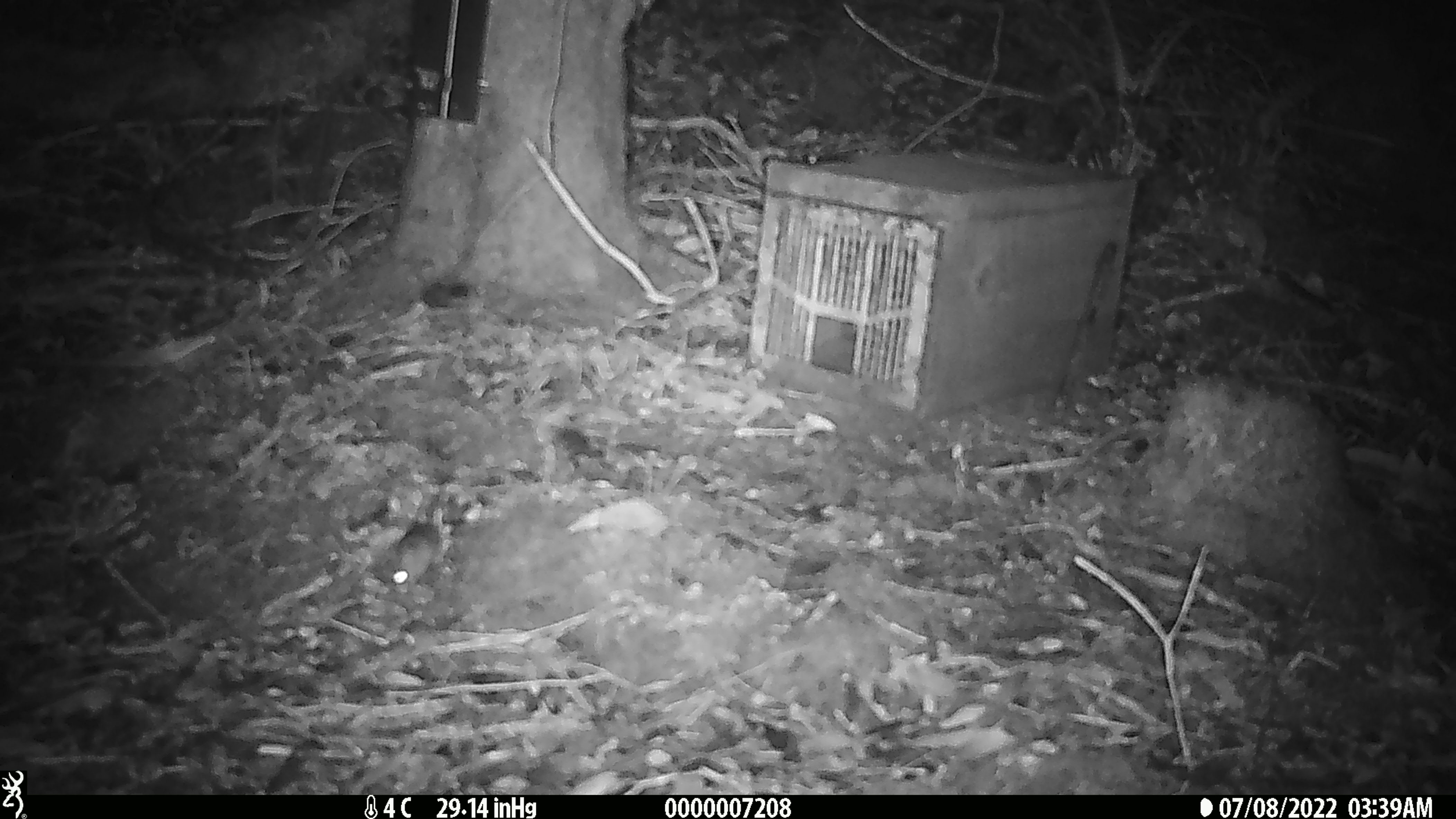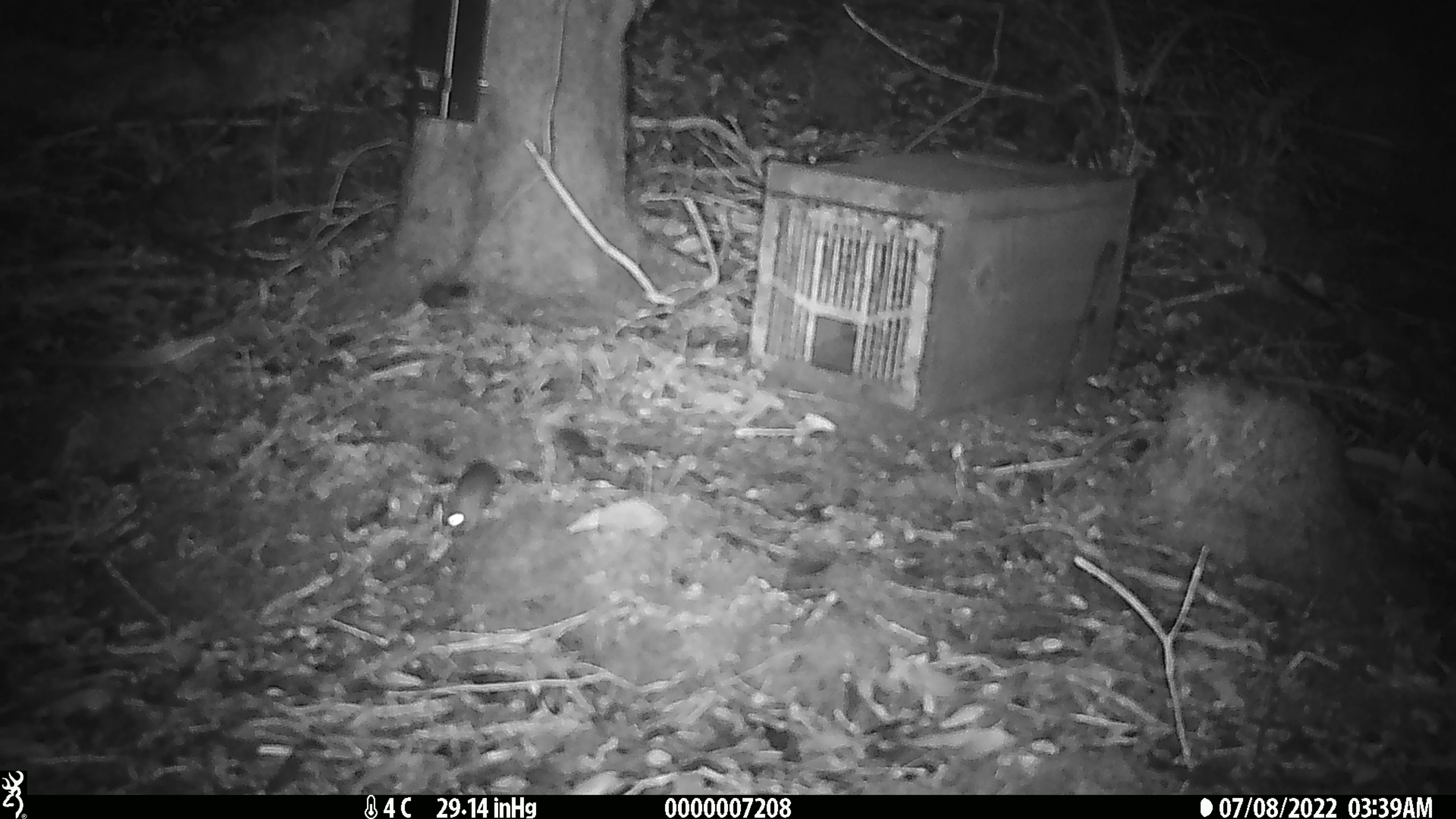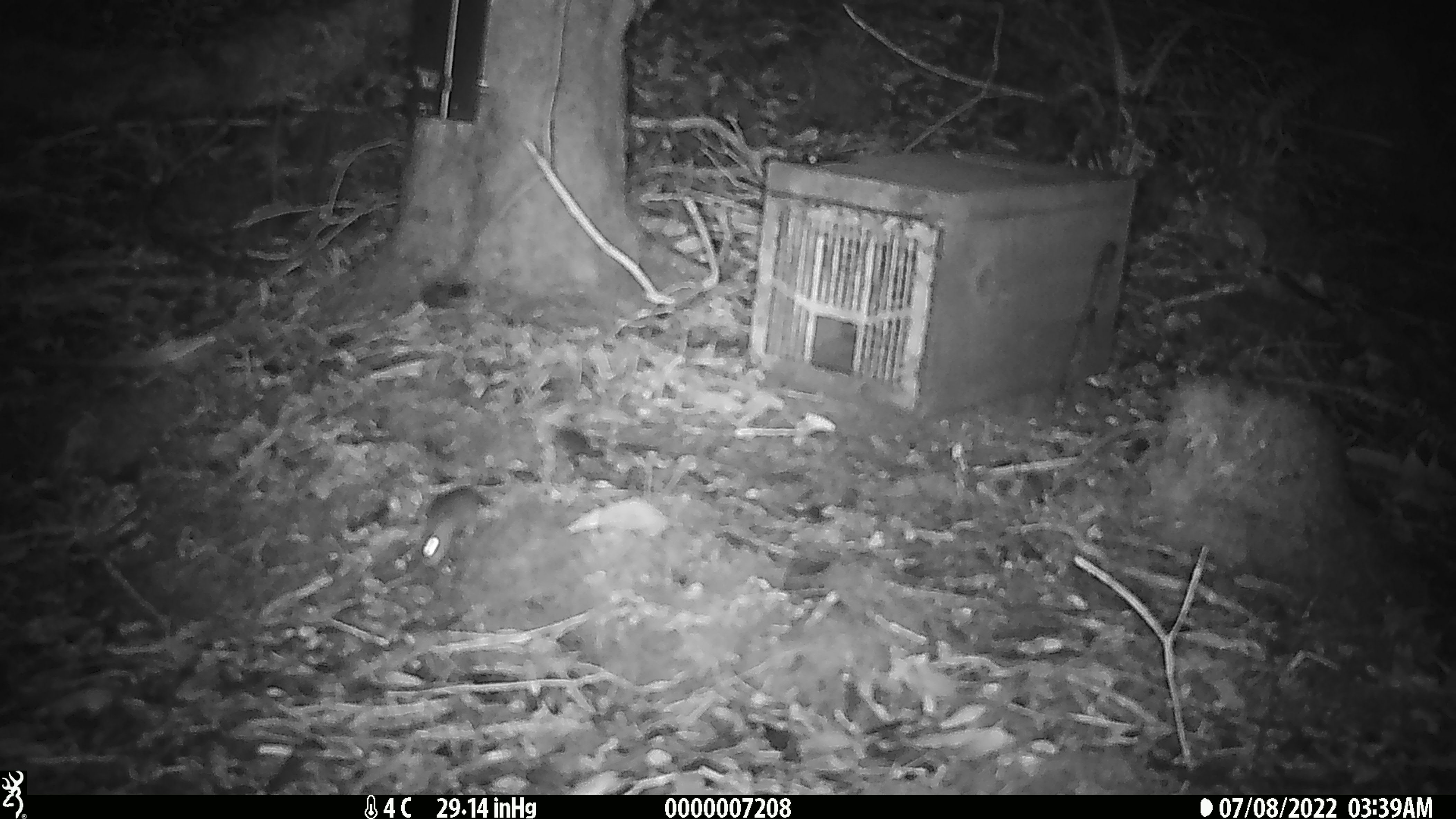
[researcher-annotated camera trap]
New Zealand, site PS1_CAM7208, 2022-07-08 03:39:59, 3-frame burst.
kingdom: Animalia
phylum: Chordata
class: Mammalia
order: Rodentia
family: Muridae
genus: Mus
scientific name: Mus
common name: mouse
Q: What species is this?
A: Mouse (Mus).